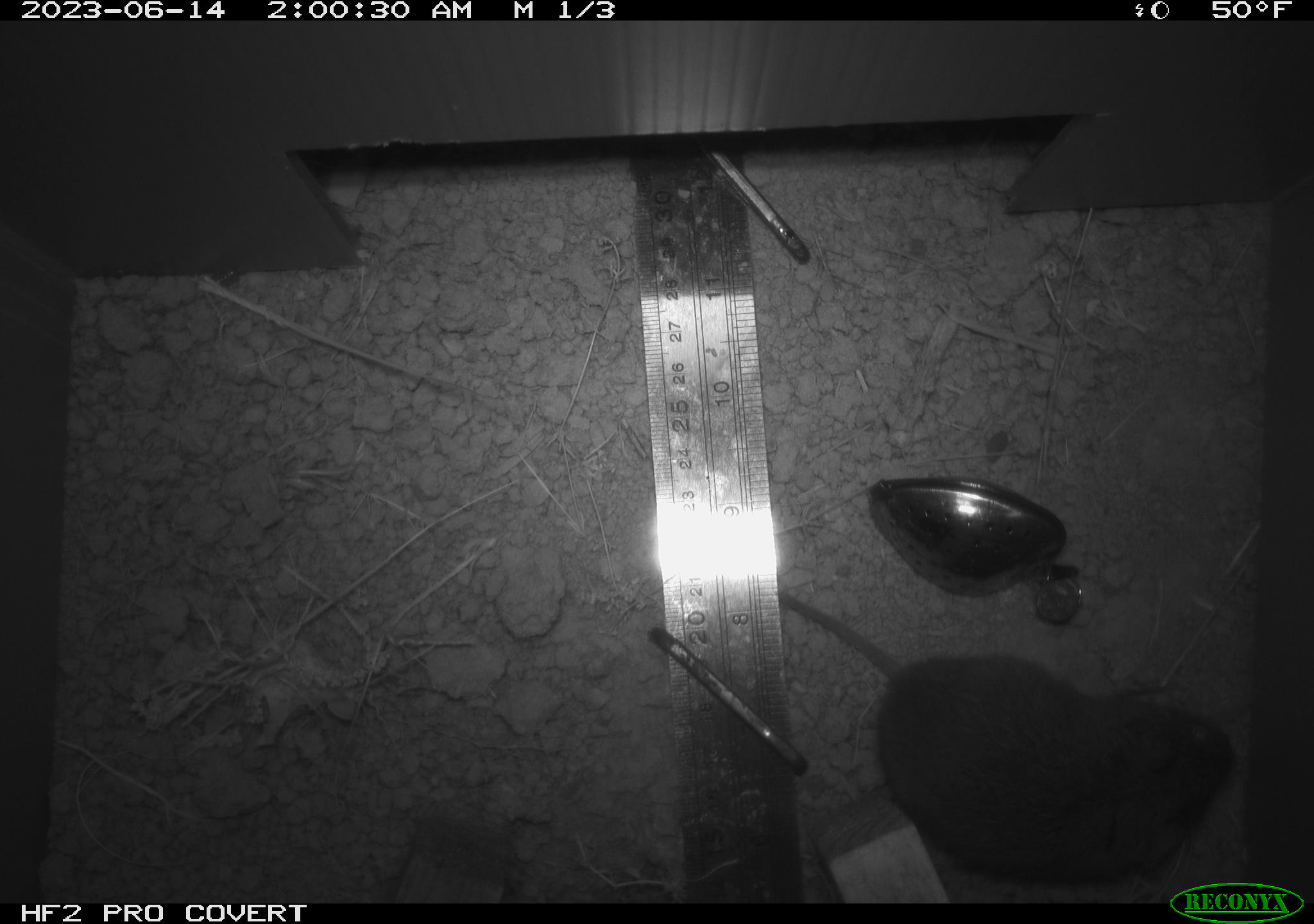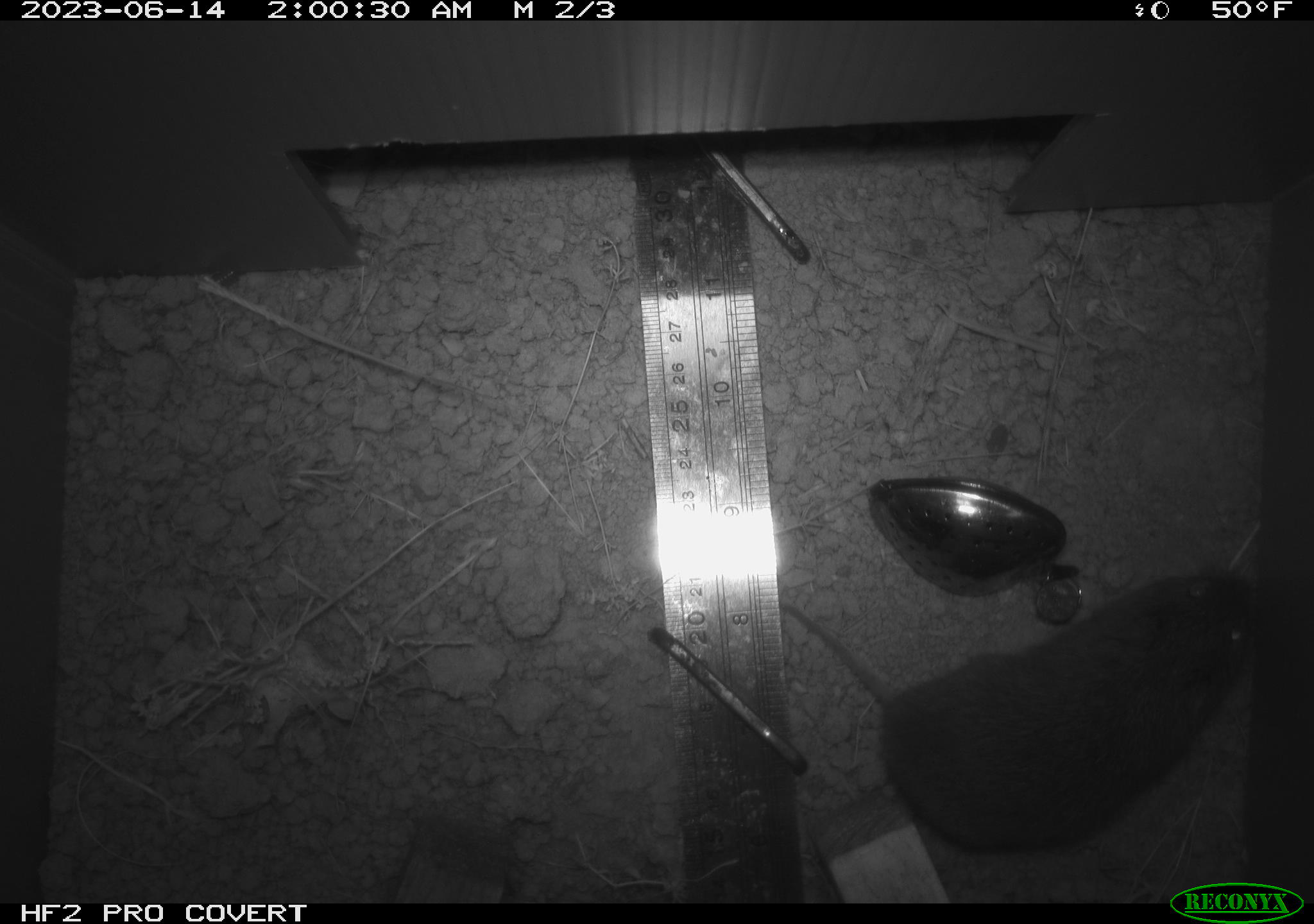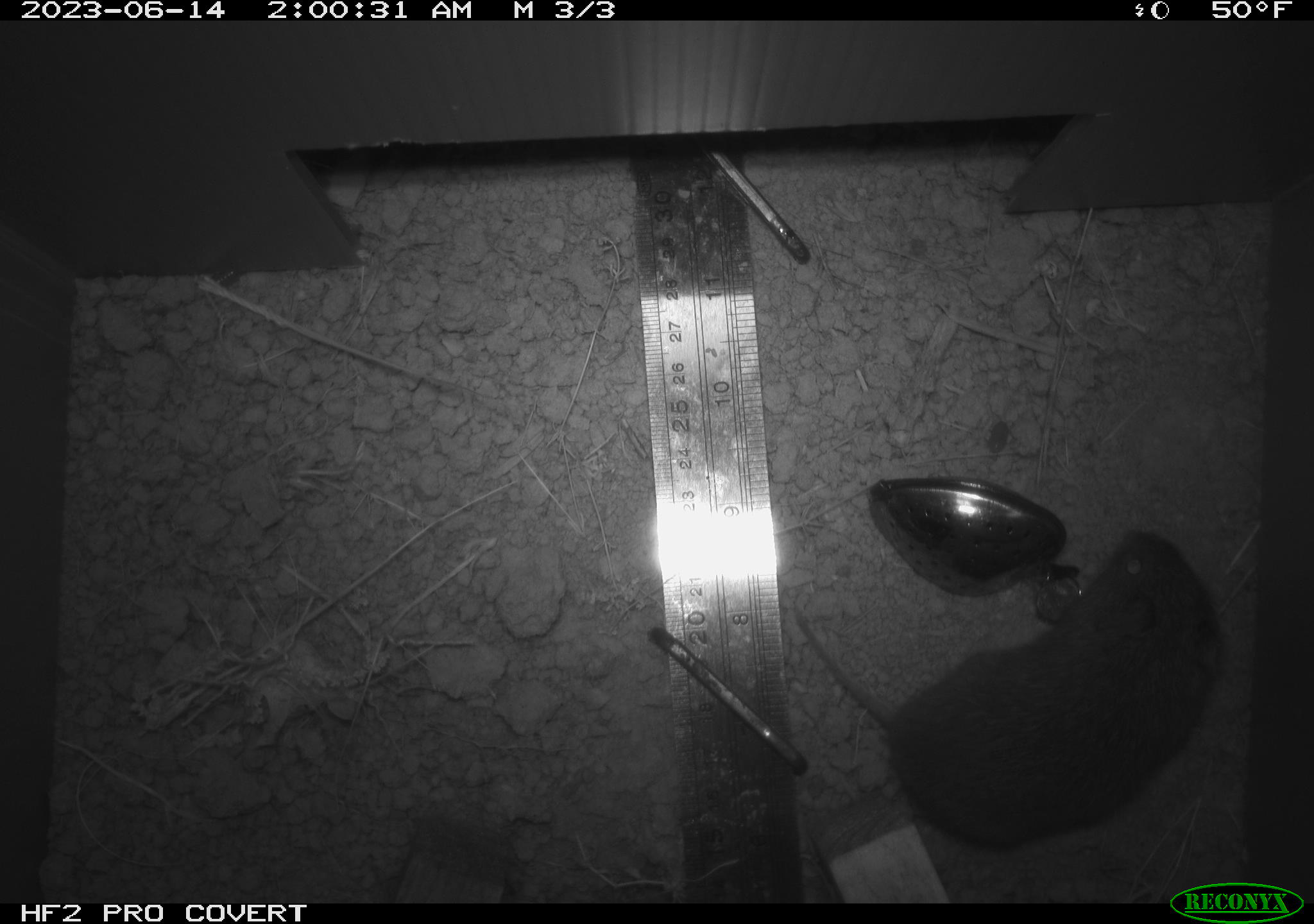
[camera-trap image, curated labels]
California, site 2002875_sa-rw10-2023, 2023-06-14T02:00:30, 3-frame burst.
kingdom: Animalia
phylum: Chordata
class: Mammalia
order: Rodentia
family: Cricetidae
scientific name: Arvicolinae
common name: voles, lemmings, and muskrats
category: arvicolinae subfamily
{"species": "arvicolinae subfamily (voles, lemmings, and muskrats) (Arvicolinae)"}